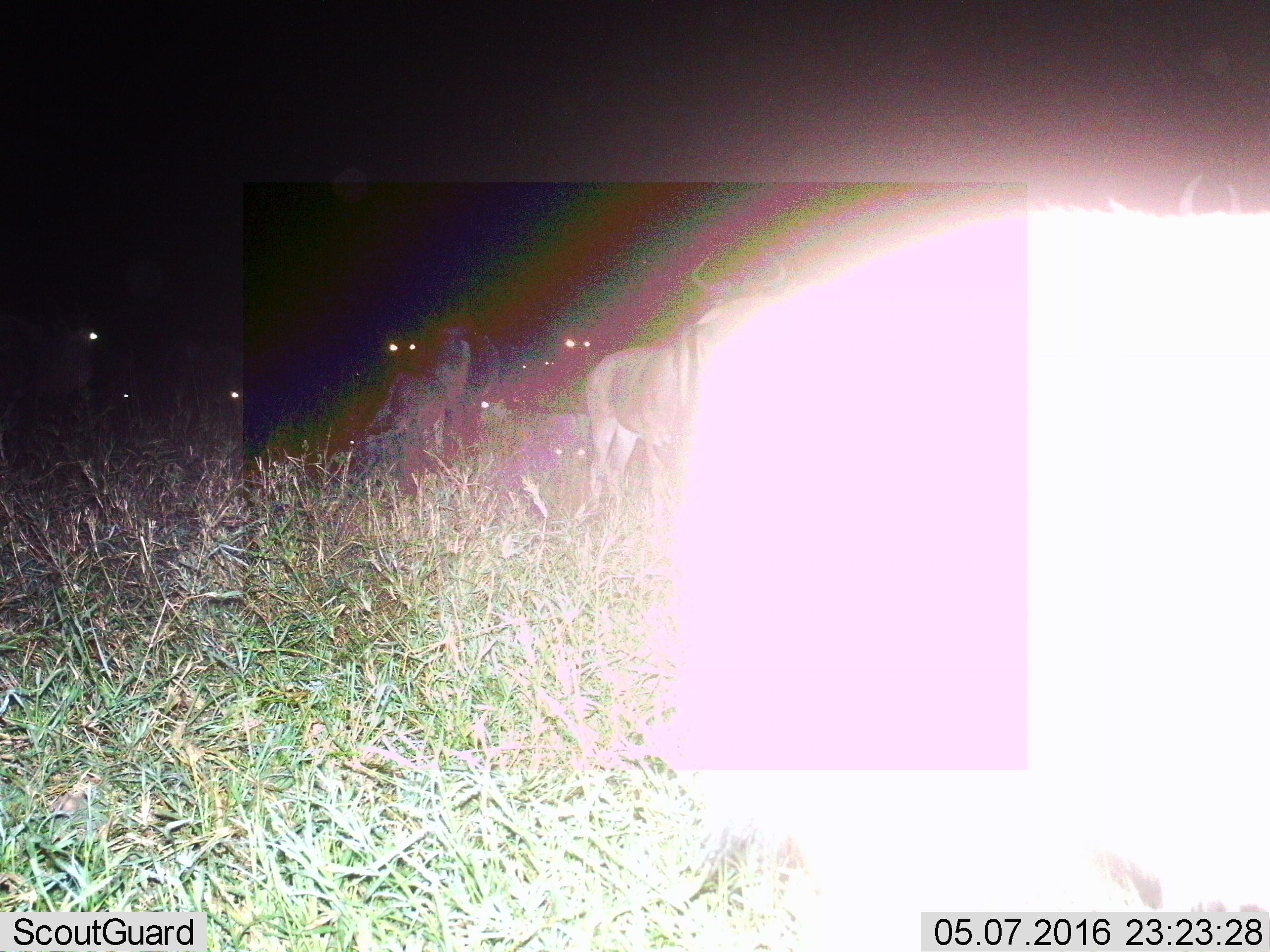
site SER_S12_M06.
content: unidentified animal